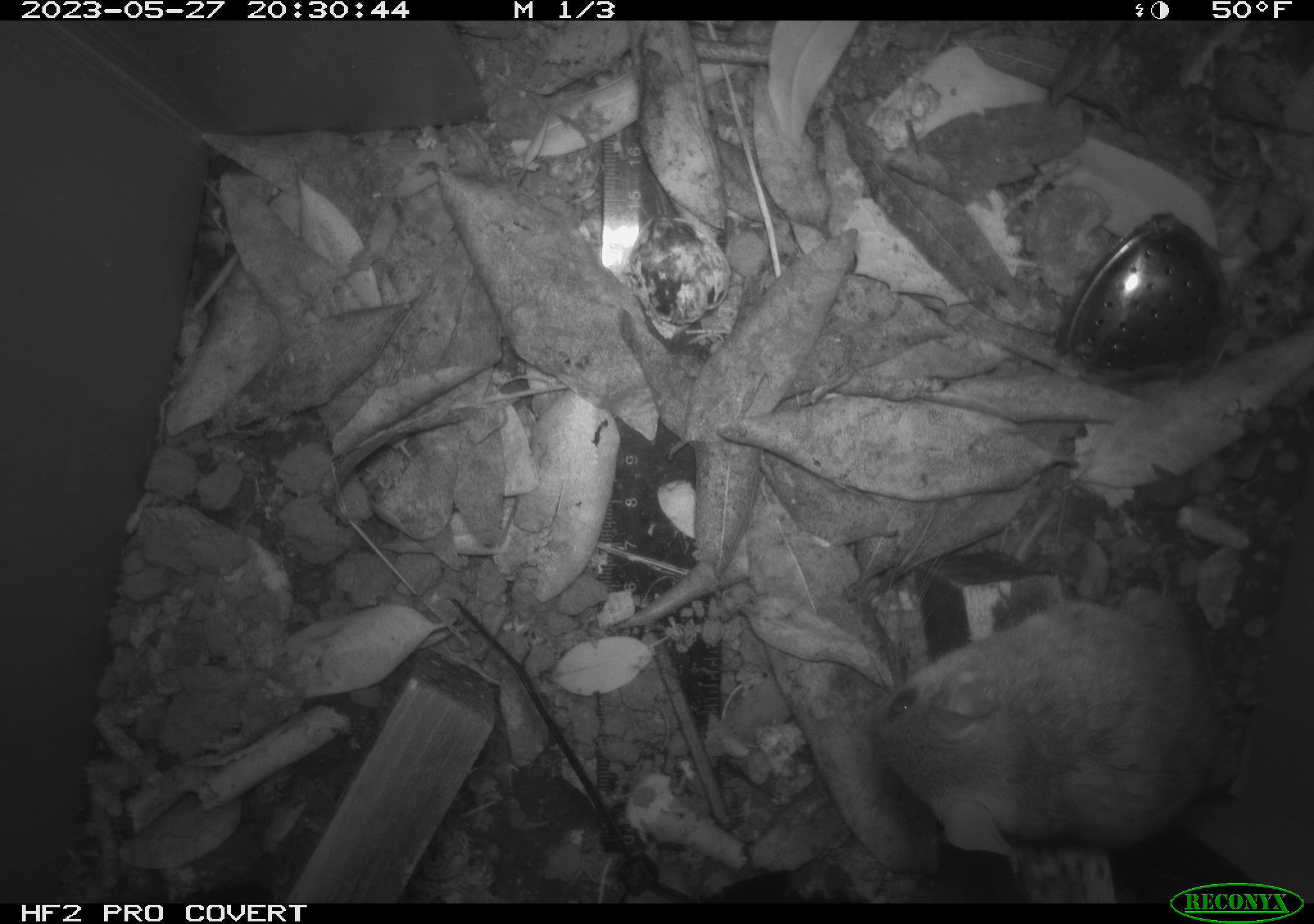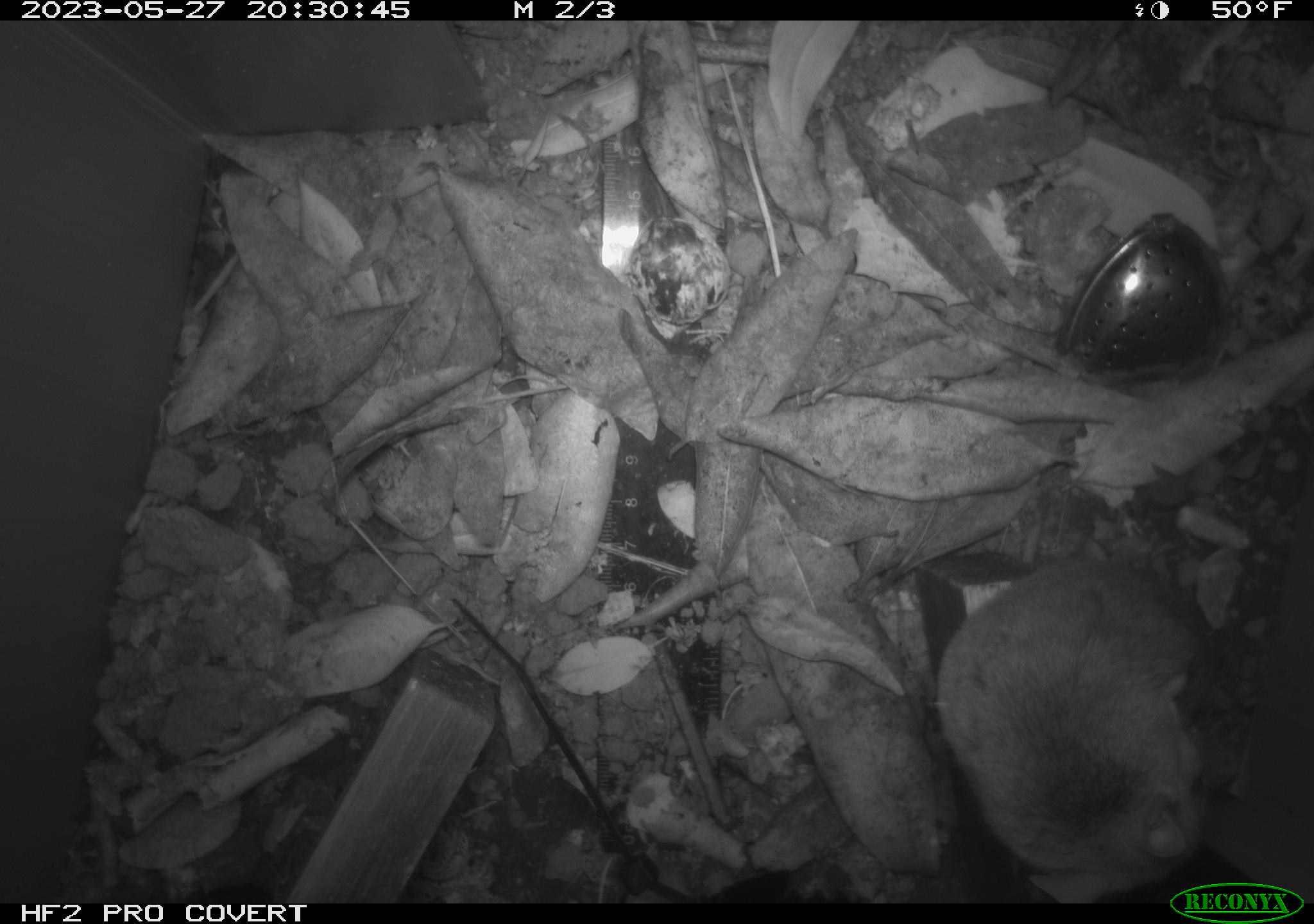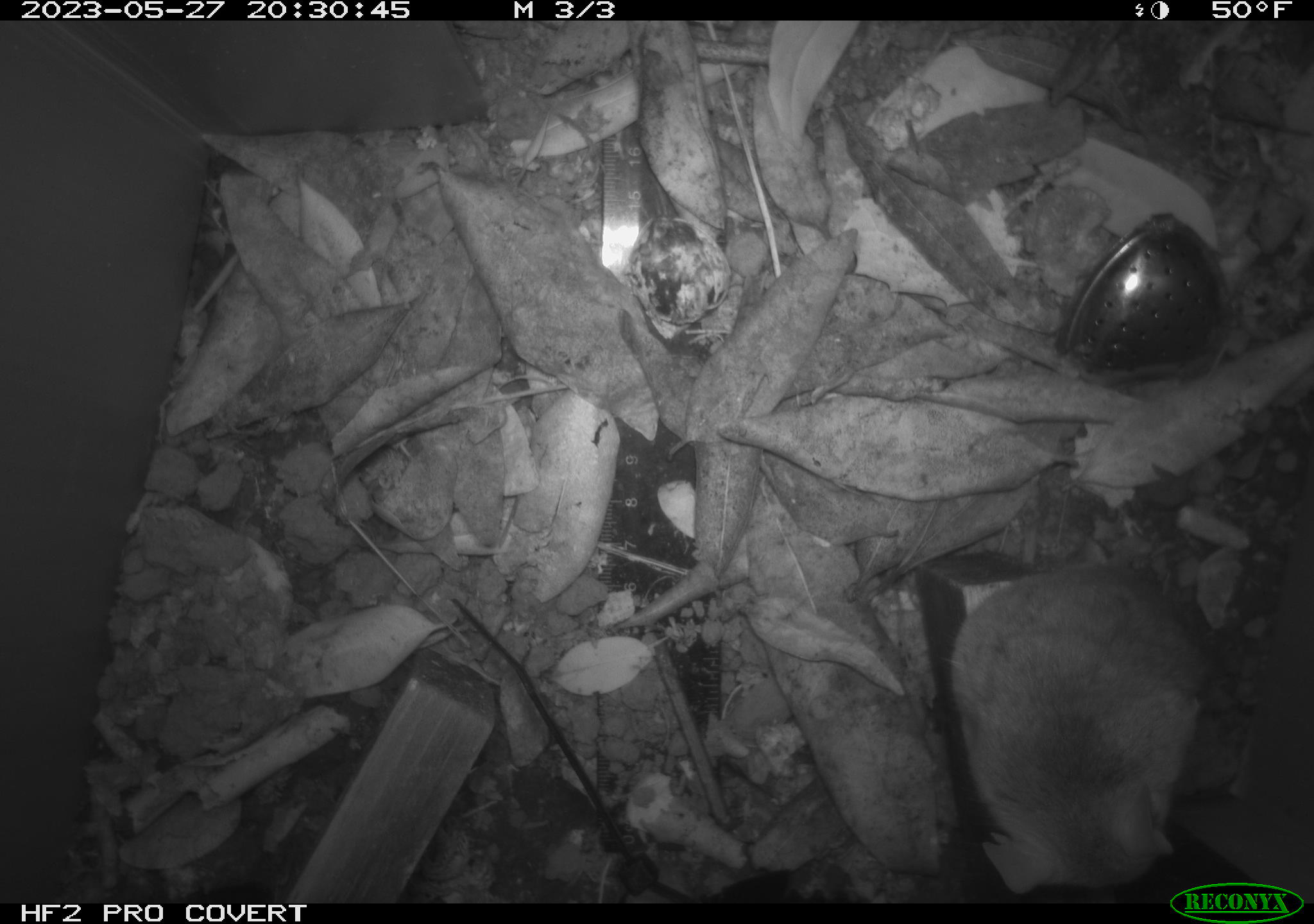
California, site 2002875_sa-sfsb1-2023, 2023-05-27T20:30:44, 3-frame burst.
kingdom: Animalia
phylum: Chordata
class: Mammalia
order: Rodentia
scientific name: Rodentia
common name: mouse species